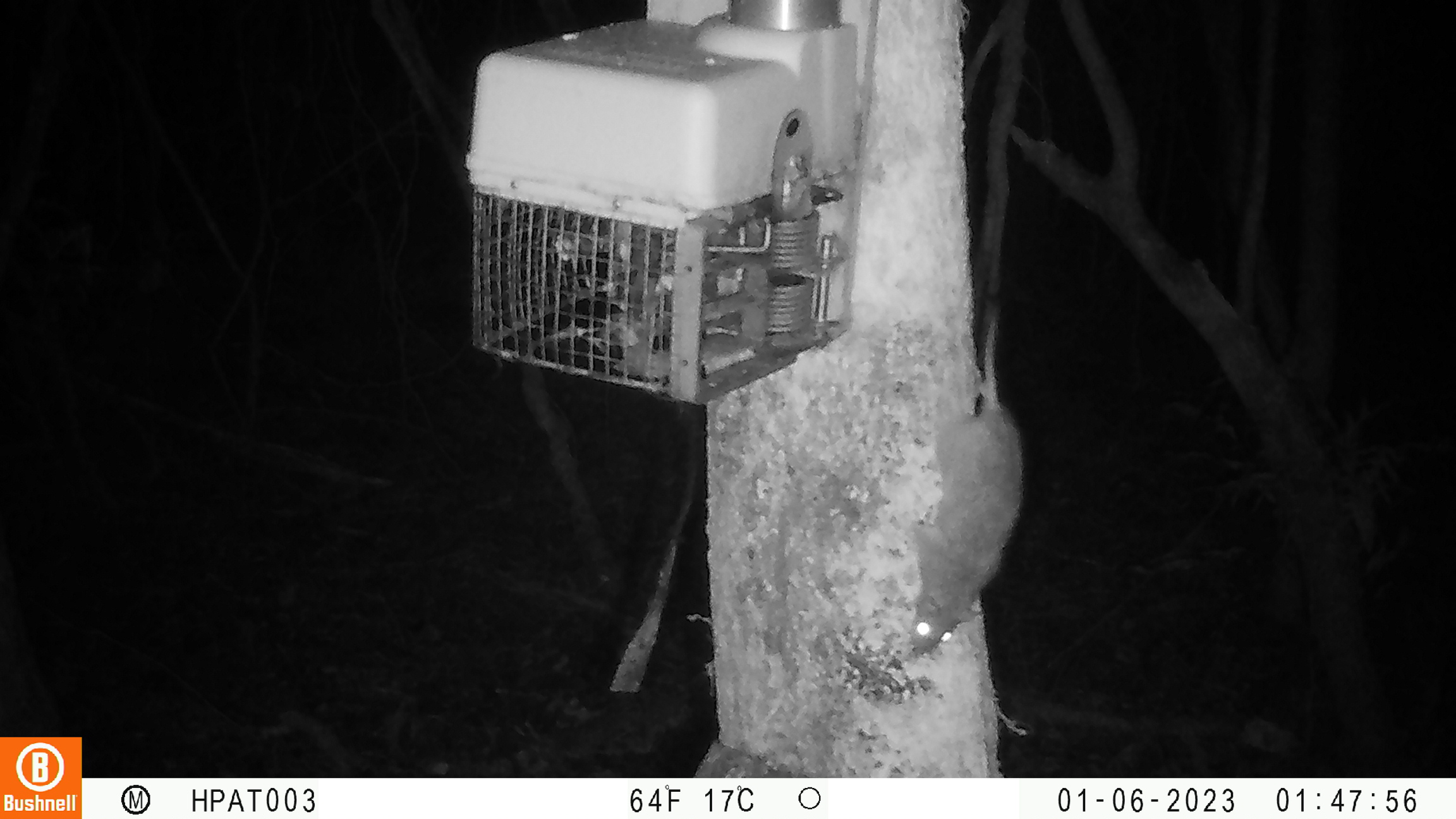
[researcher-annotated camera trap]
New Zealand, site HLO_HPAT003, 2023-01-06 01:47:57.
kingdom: Animalia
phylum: Chordata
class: Mammalia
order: Rodentia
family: Muridae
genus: Rattus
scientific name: Rattus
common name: rat